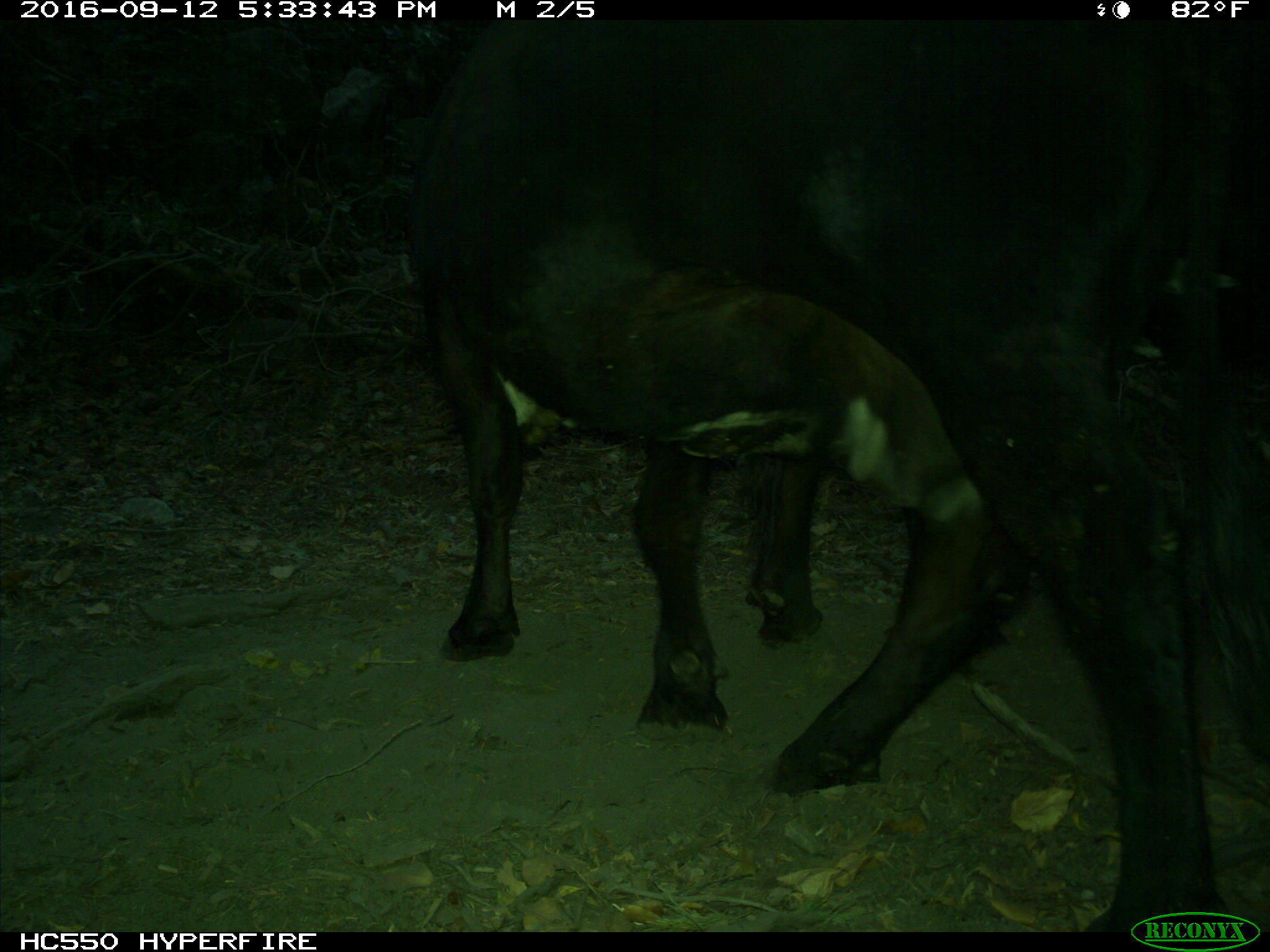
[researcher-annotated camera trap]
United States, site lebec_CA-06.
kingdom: Animalia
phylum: Chordata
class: Mammalia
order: Artiodactyla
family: Bovidae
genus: Bos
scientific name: Bos taurus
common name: domestic cow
Bos taurus (domestic cow).